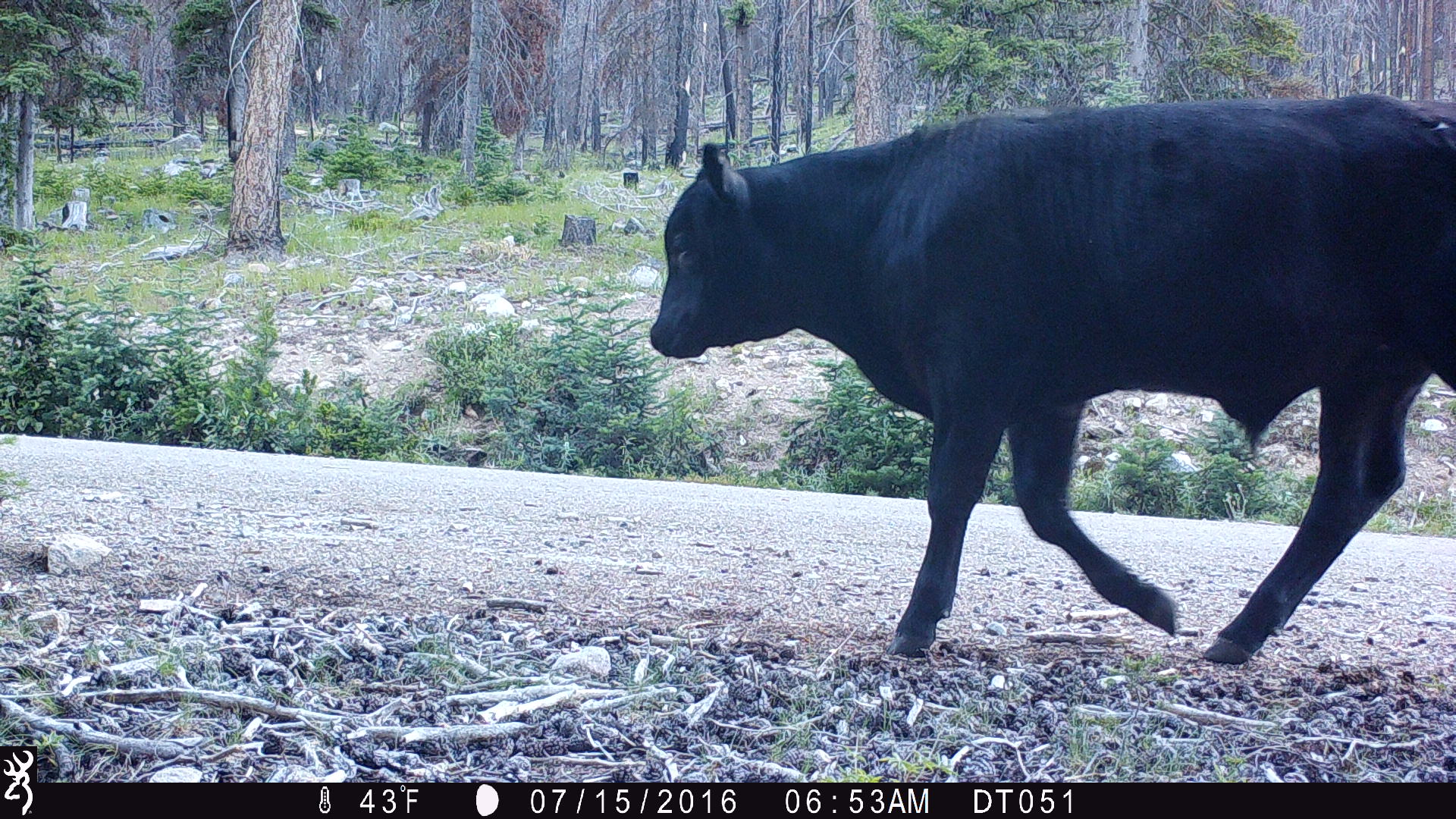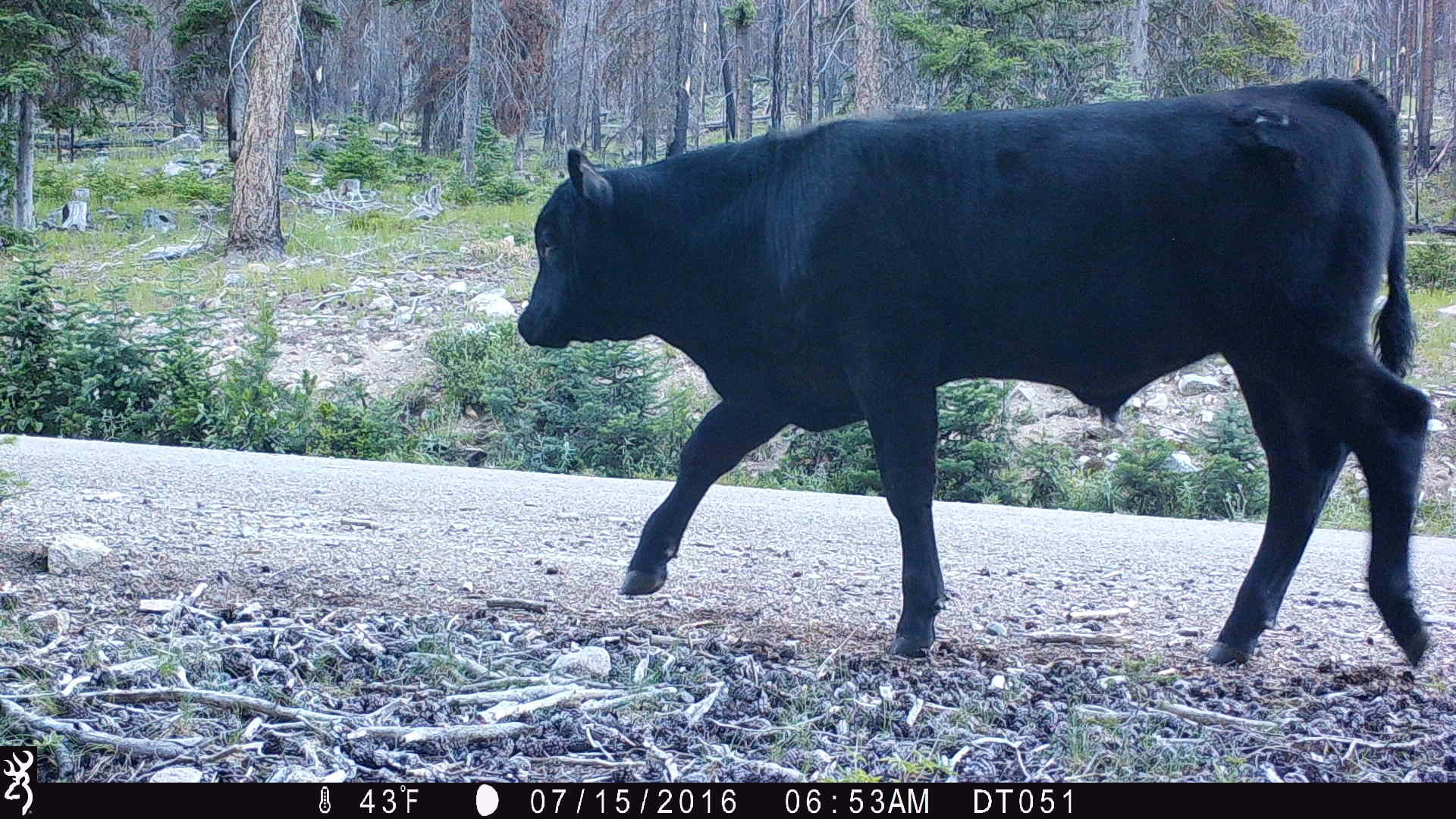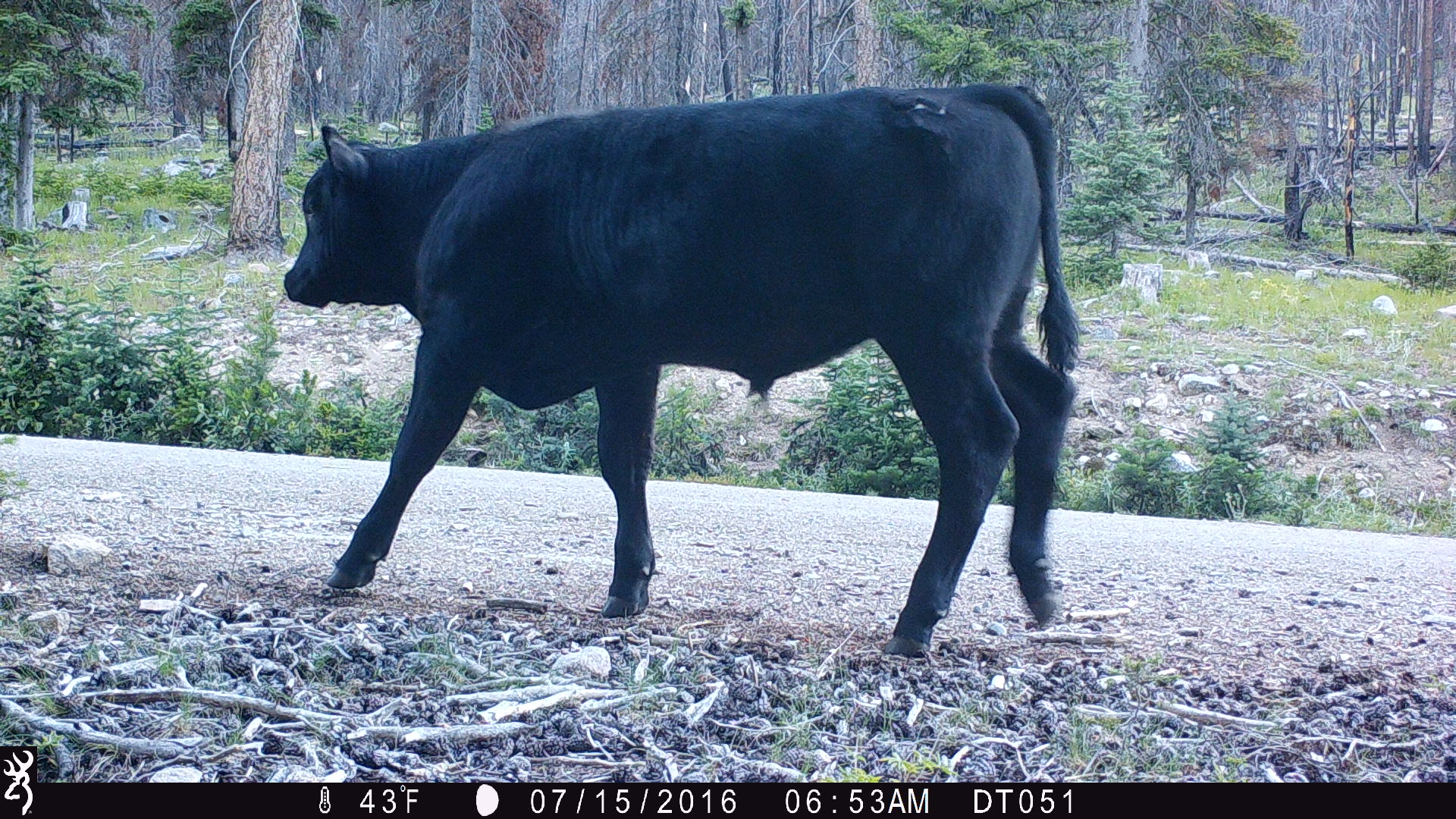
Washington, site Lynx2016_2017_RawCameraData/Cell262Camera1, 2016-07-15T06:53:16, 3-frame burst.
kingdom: Animalia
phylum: Chordata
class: Mammalia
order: Artiodactyla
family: Bovidae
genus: Bos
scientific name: Bos taurus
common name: domestic cattle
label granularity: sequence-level